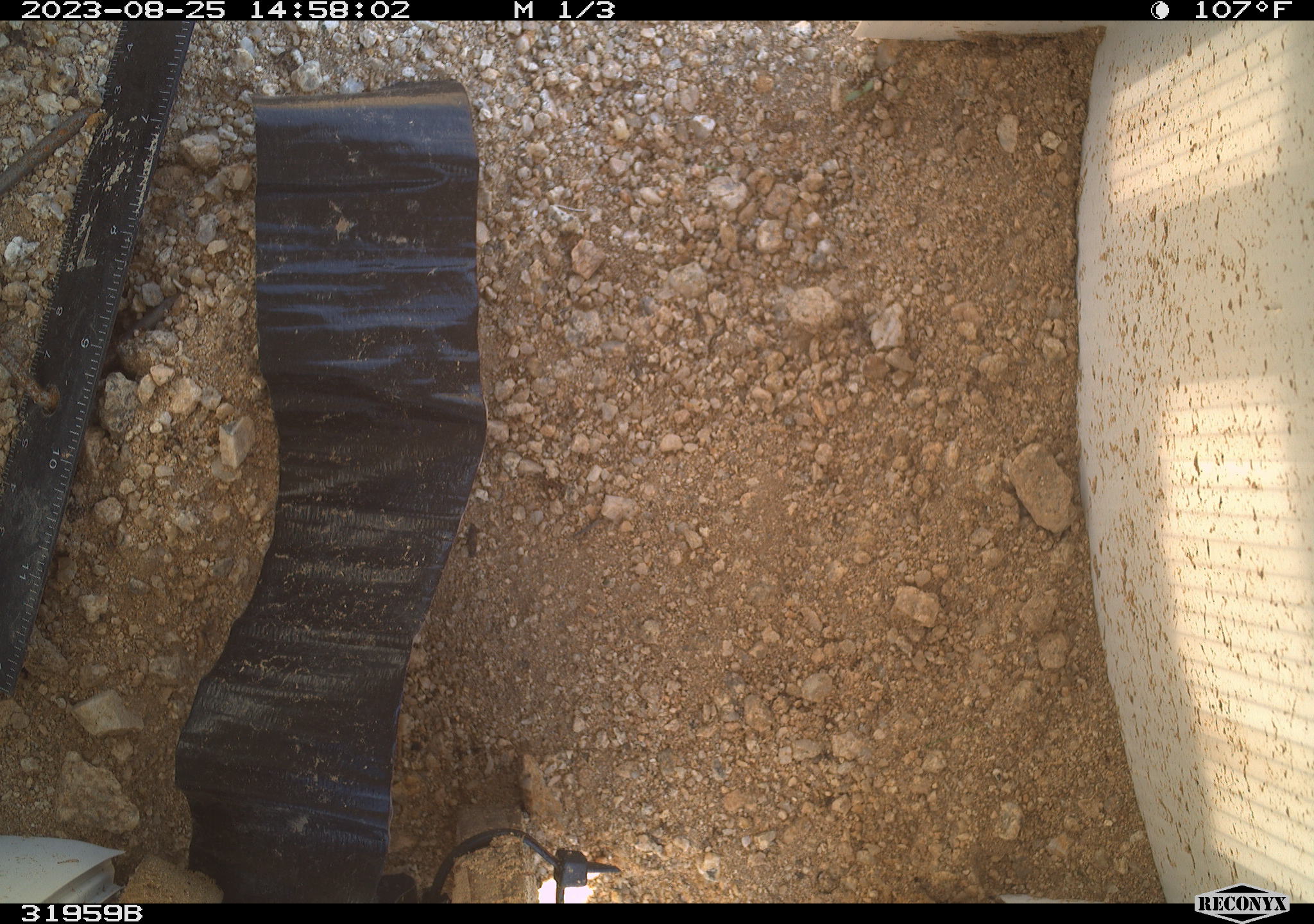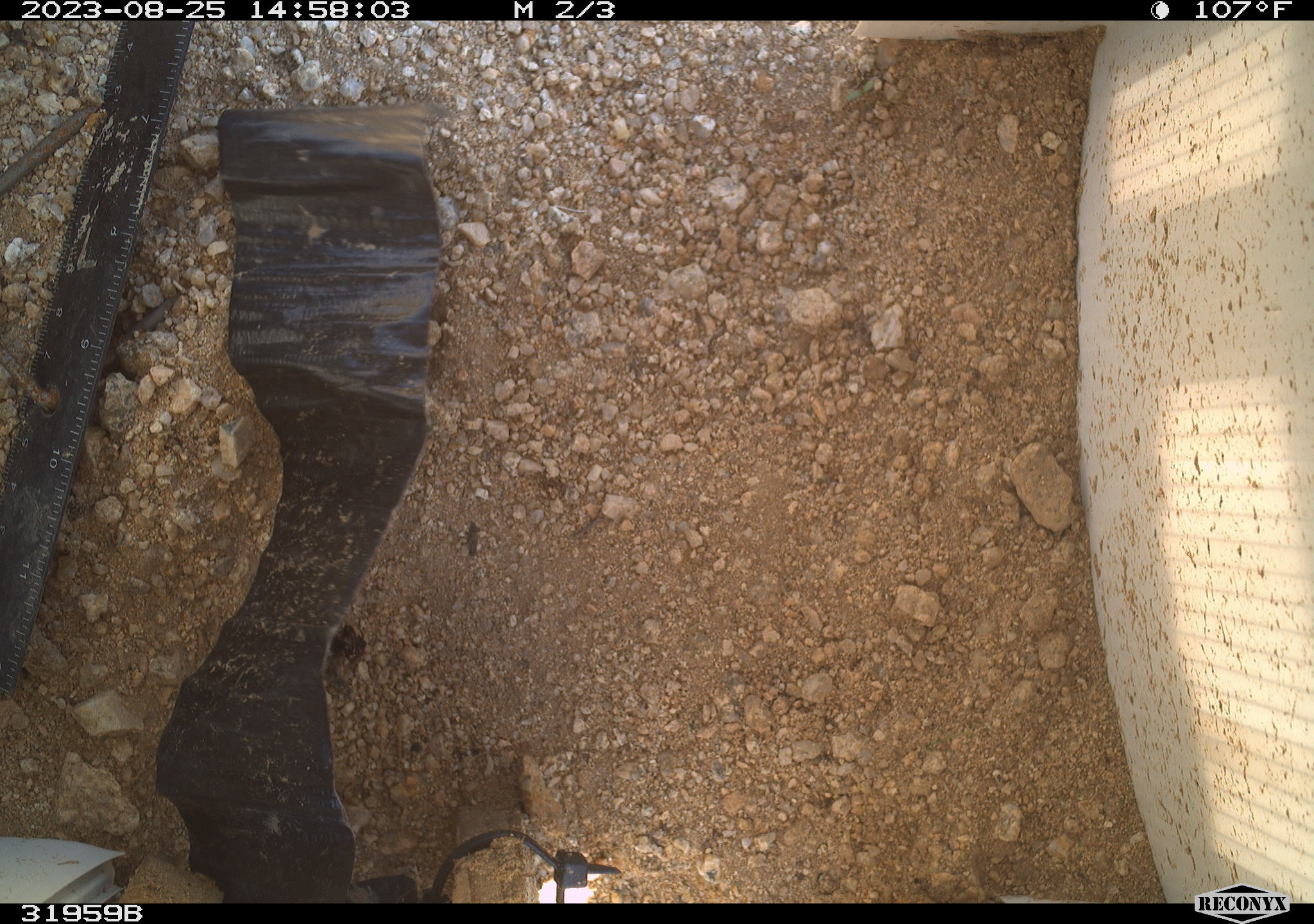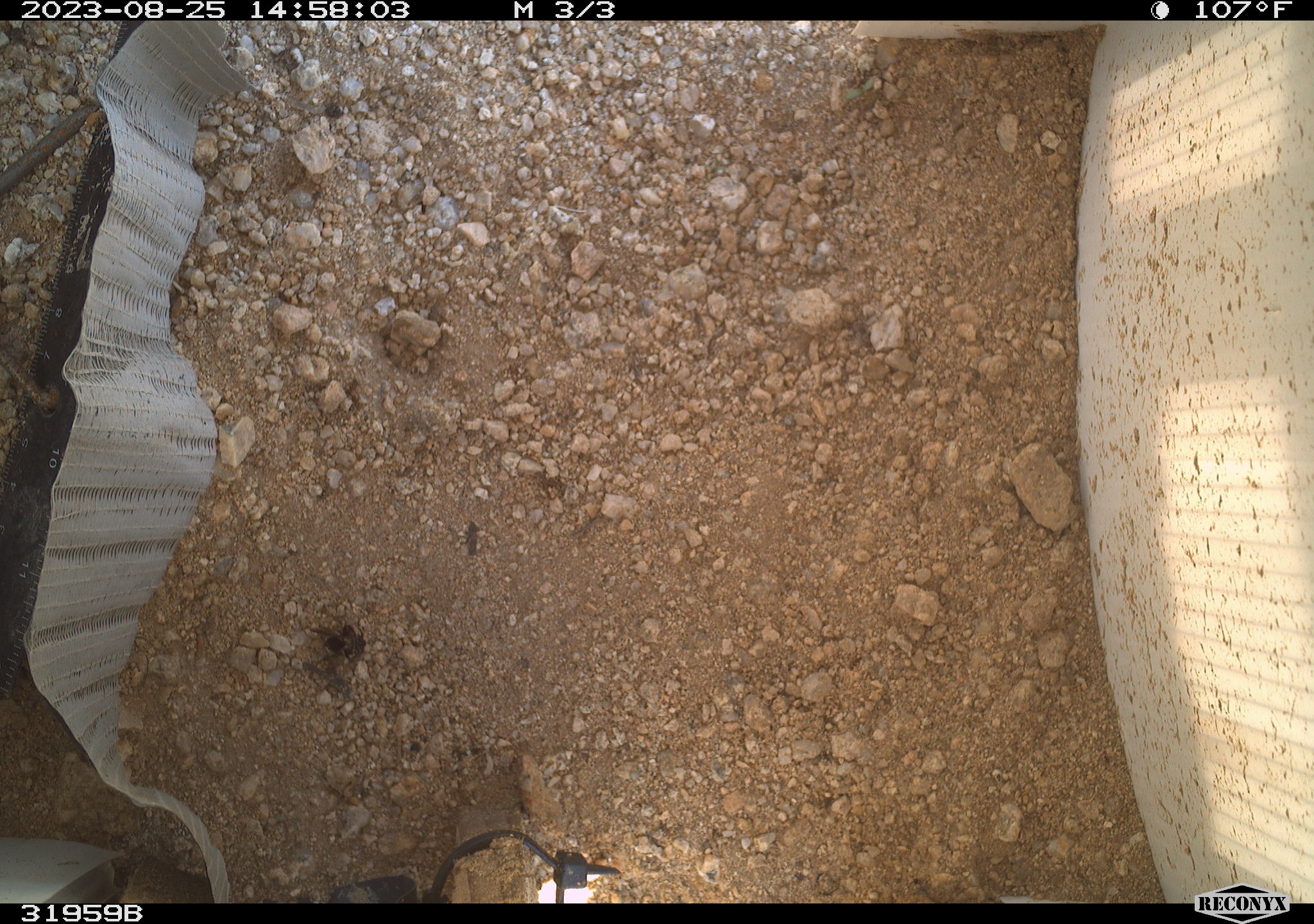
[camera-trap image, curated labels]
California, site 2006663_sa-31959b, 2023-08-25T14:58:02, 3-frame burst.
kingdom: Animalia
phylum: Arthropoda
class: Insecta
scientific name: Insecta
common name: insect